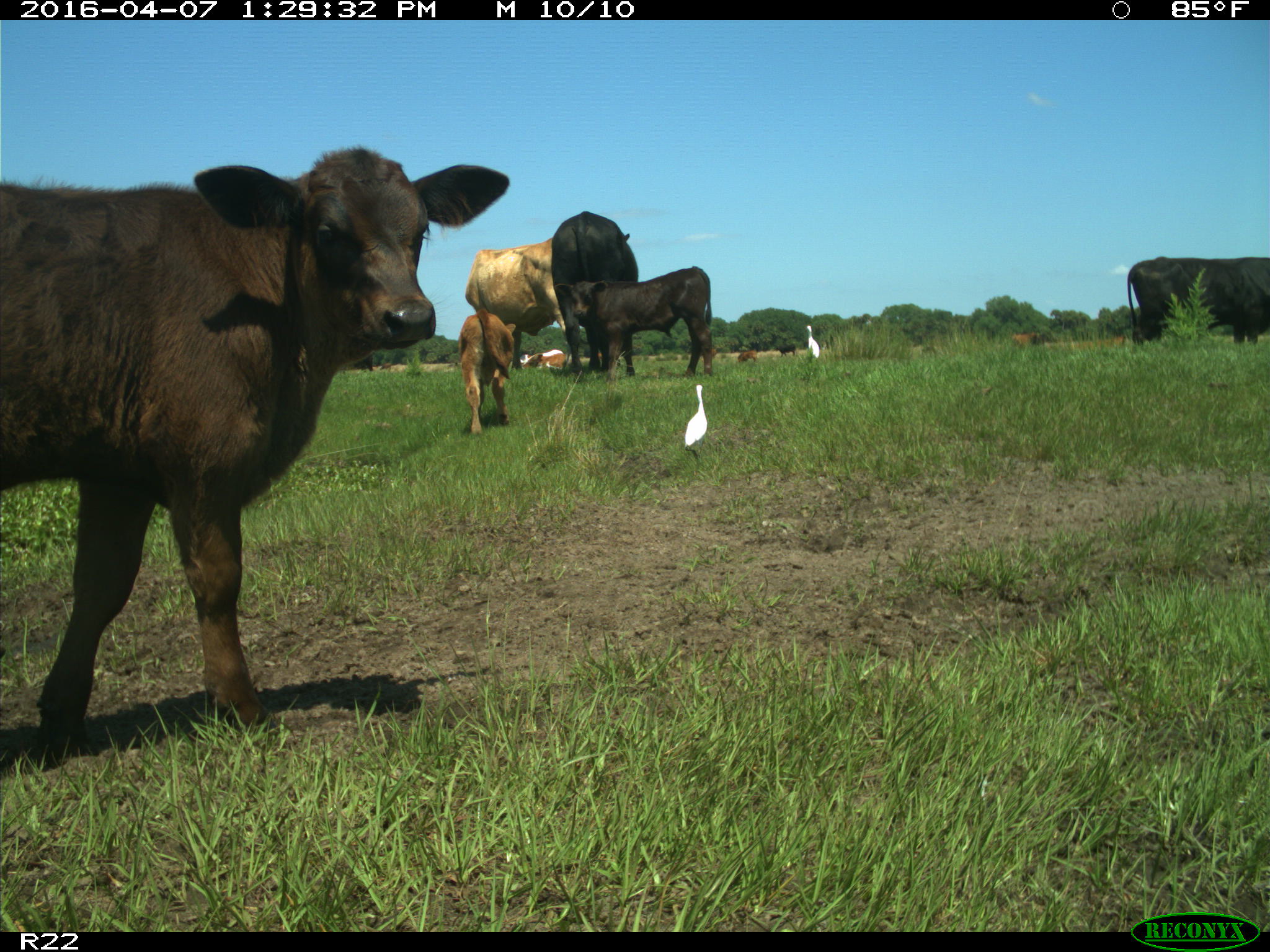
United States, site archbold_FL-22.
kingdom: Animalia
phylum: Chordata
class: Mammalia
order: Artiodactyla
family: Bovidae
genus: Bos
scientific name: Bos taurus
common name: domestic cow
Bos taurus (domestic cow).